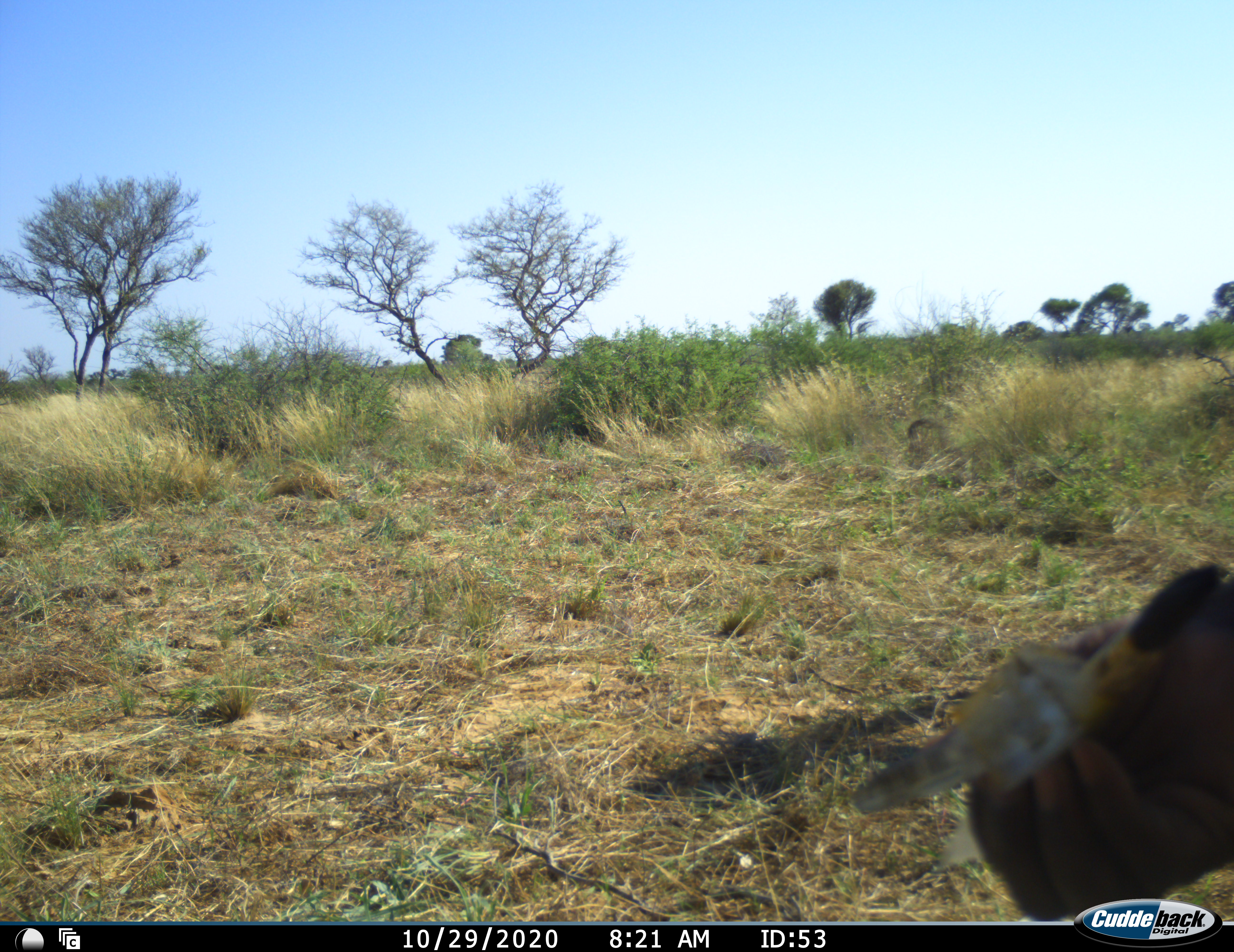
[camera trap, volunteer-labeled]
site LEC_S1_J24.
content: unidentified animal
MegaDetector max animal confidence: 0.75